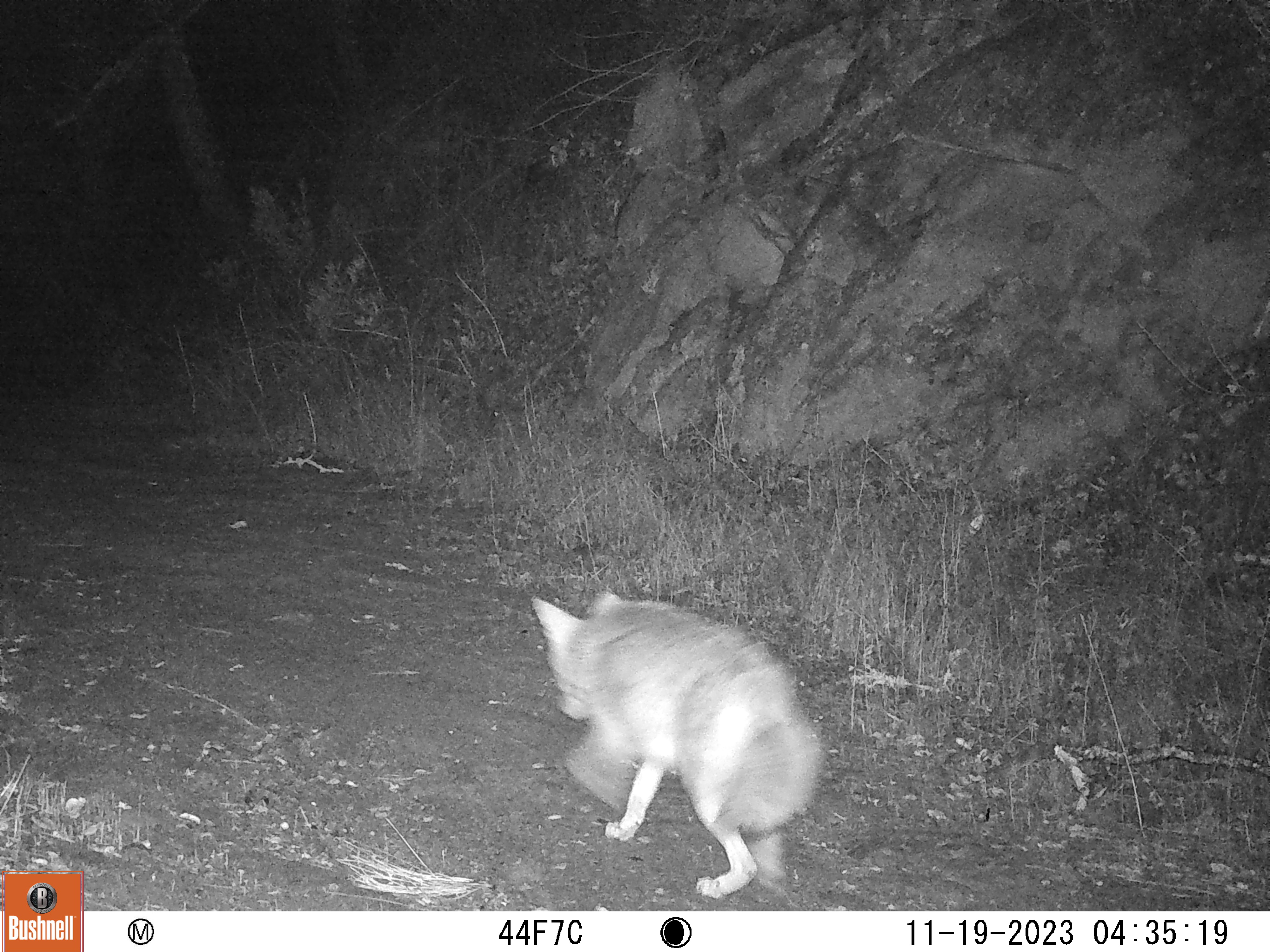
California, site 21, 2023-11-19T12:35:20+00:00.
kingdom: Animalia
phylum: Chordata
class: Mammalia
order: Carnivora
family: Canidae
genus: Canis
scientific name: Canis latrans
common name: coyote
Coyote (Canis latrans).